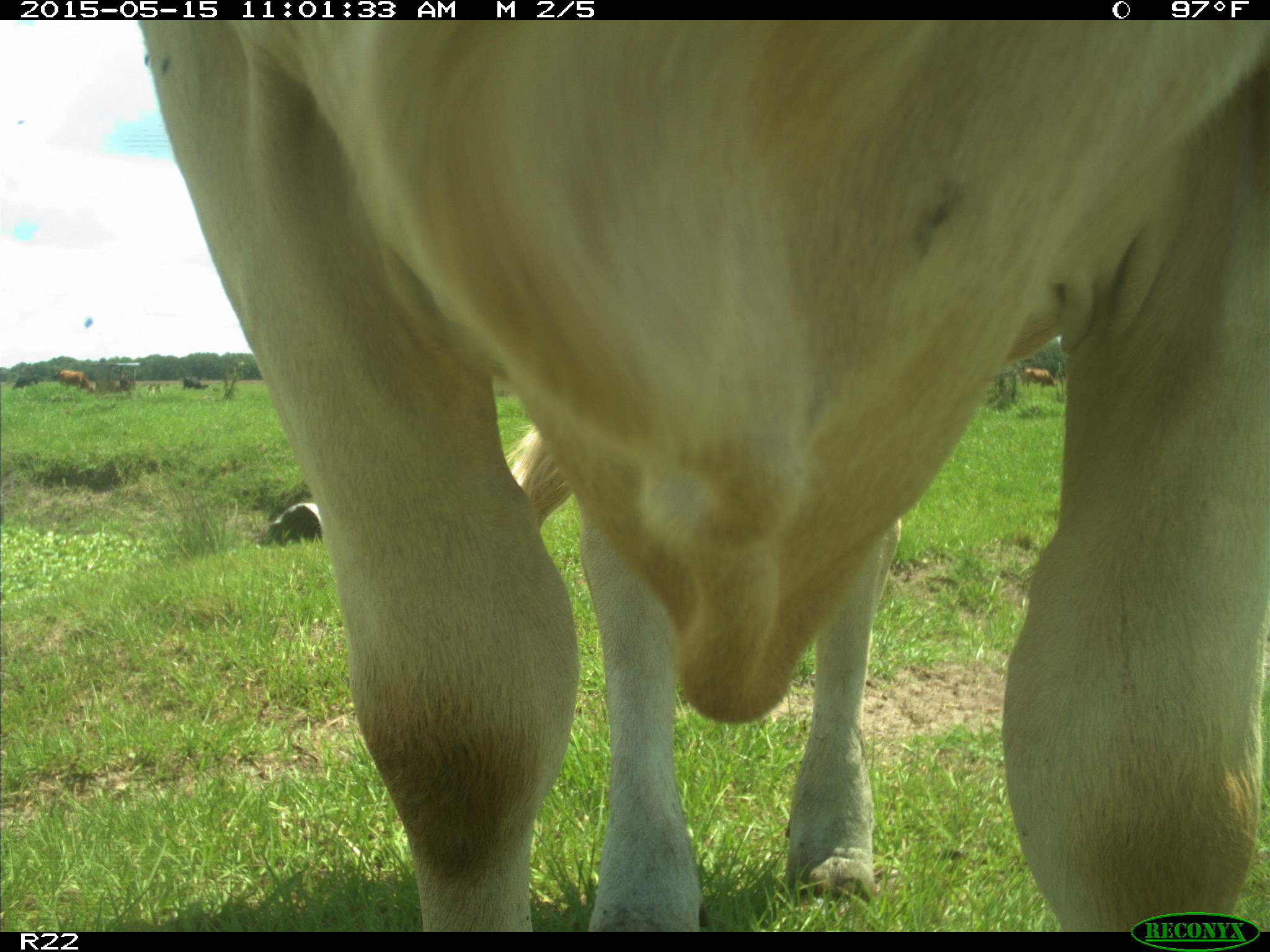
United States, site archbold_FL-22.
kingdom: Animalia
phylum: Chordata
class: Mammalia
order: Artiodactyla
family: Bovidae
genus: Bos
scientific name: Bos taurus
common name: domestic cow